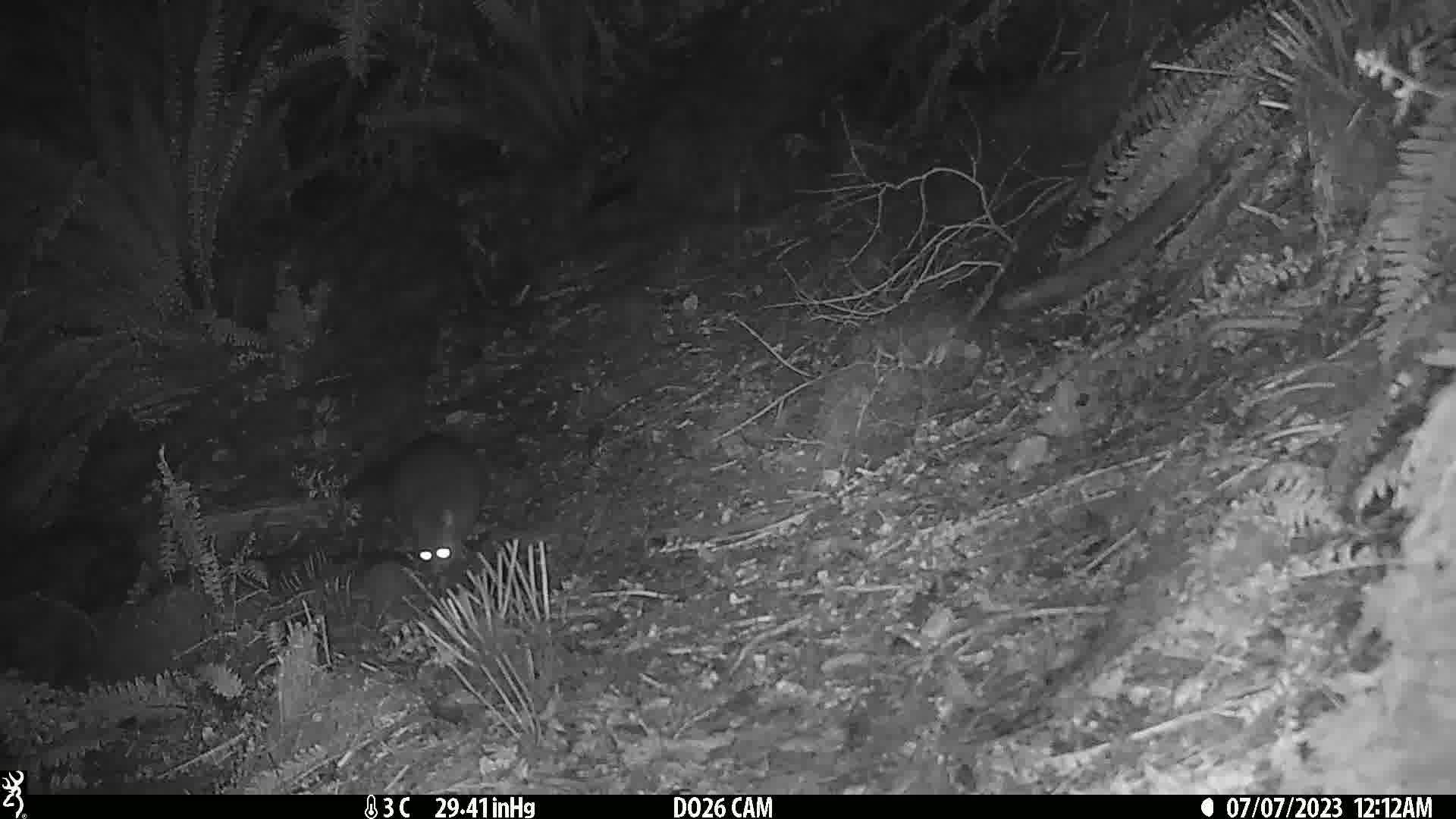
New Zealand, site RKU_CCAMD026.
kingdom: Animalia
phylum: Chordata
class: Mammalia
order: Diprotodontia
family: Phalangeridae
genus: Trichosurus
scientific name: Trichosurus vulpecula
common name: common brushtail possum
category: possum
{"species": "possum (common brushtail possum) (Trichosurus vulpecula)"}